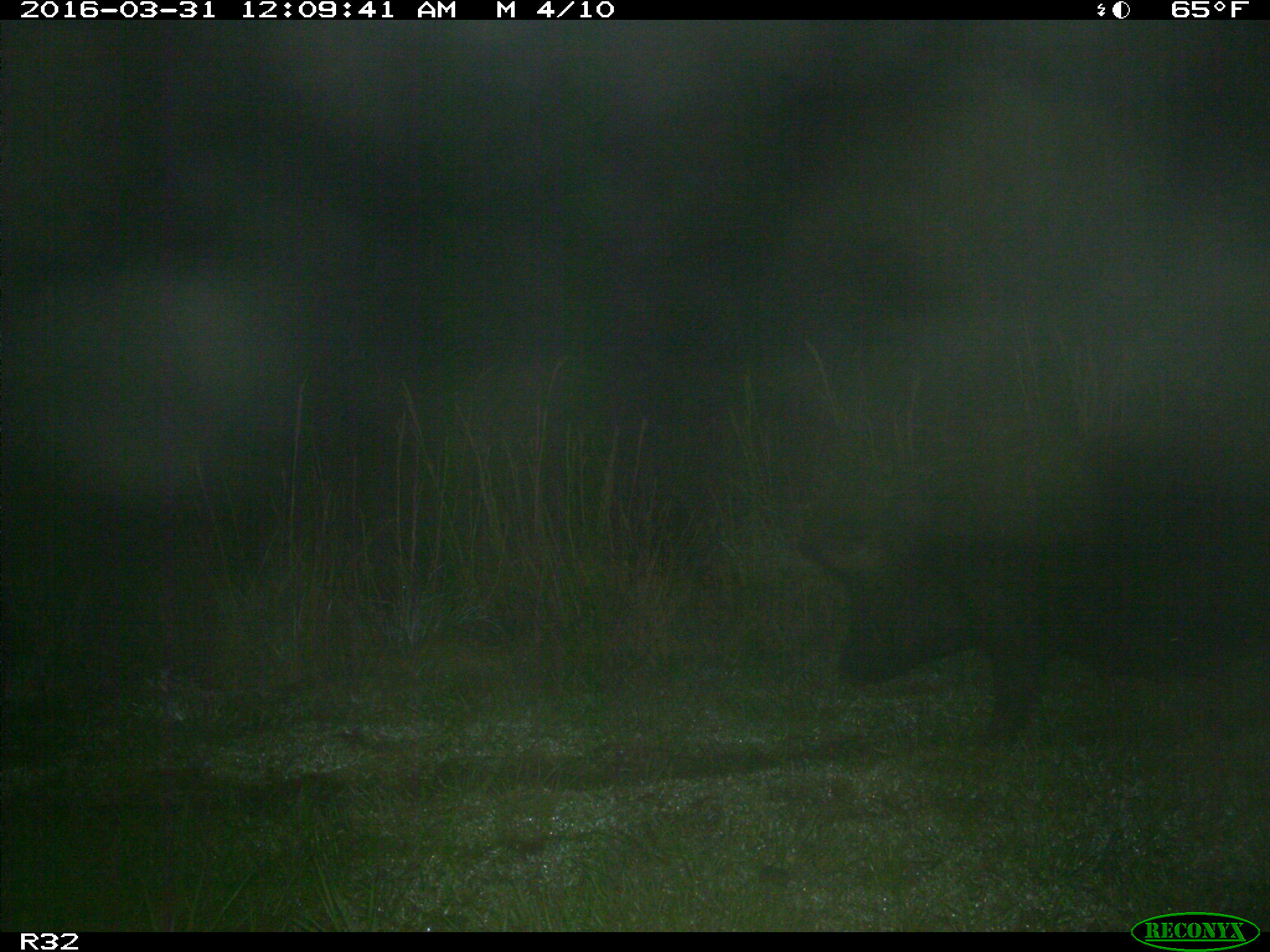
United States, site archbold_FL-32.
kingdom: Animalia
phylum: Chordata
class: Mammalia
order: Artiodactyla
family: Suidae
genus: Sus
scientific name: Sus scrofa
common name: wild boar